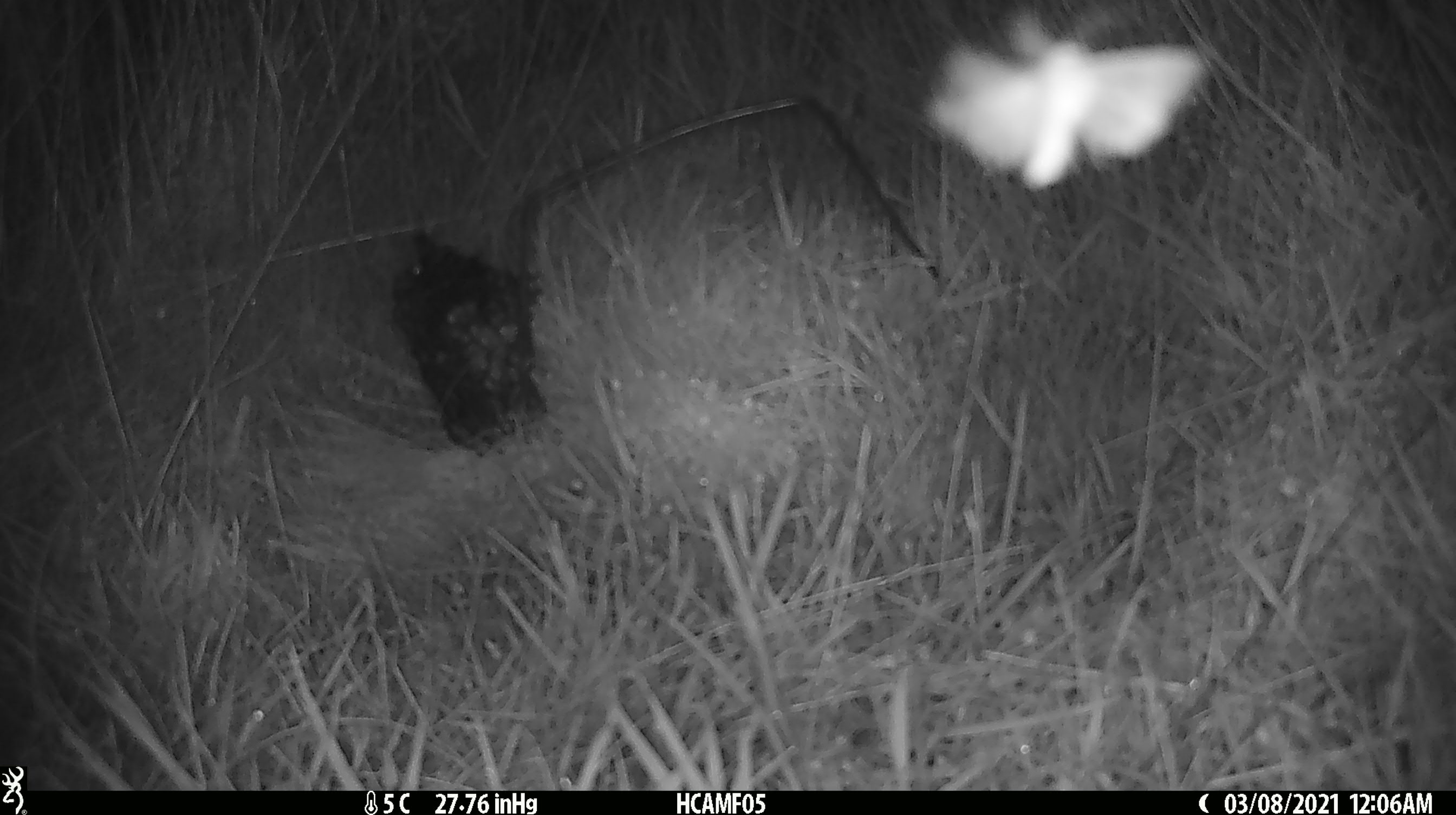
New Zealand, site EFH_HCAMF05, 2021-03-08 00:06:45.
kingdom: Animalia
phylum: Arthropoda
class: Insecta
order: Lepidoptera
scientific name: Lepidoptera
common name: moth